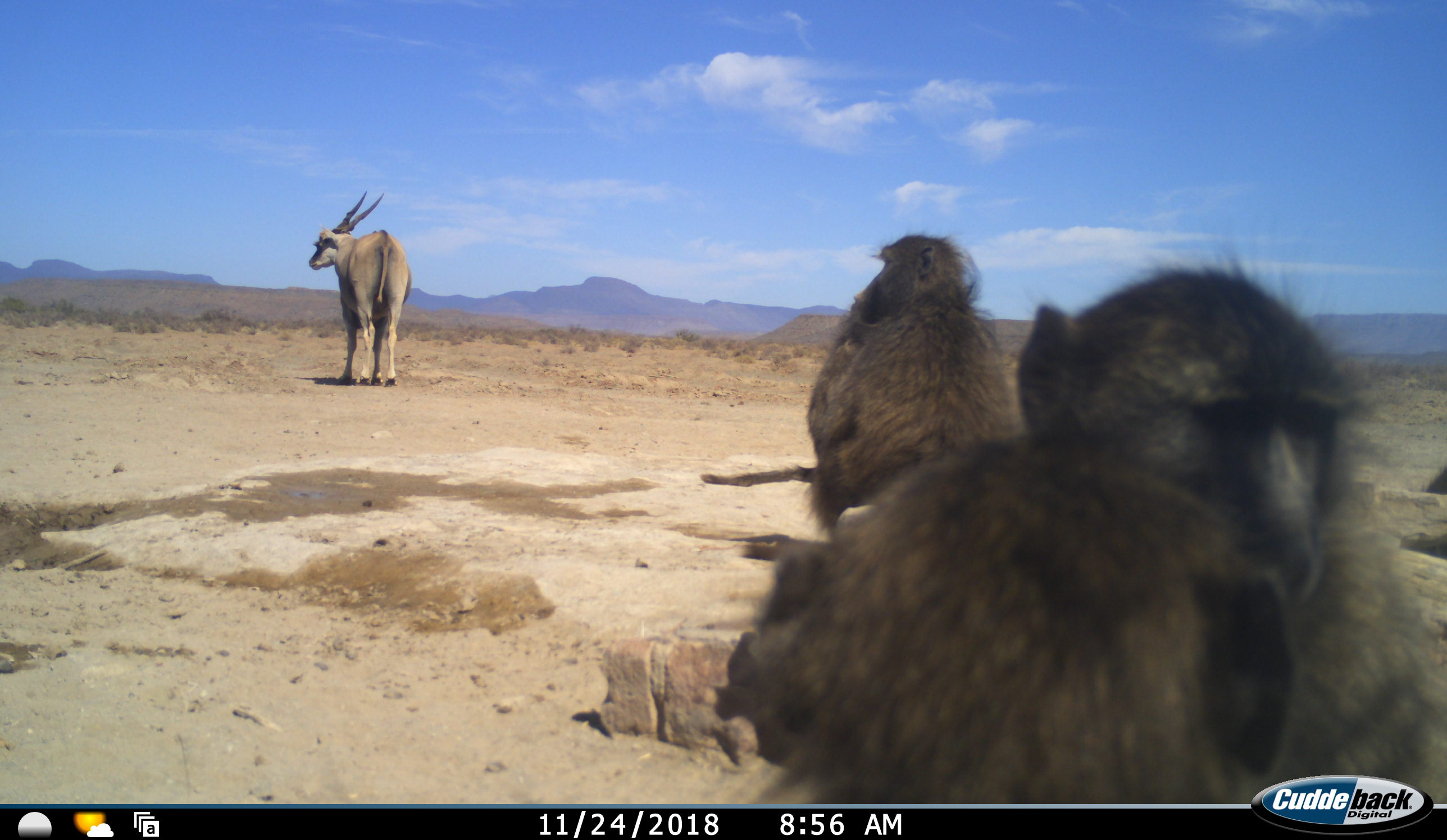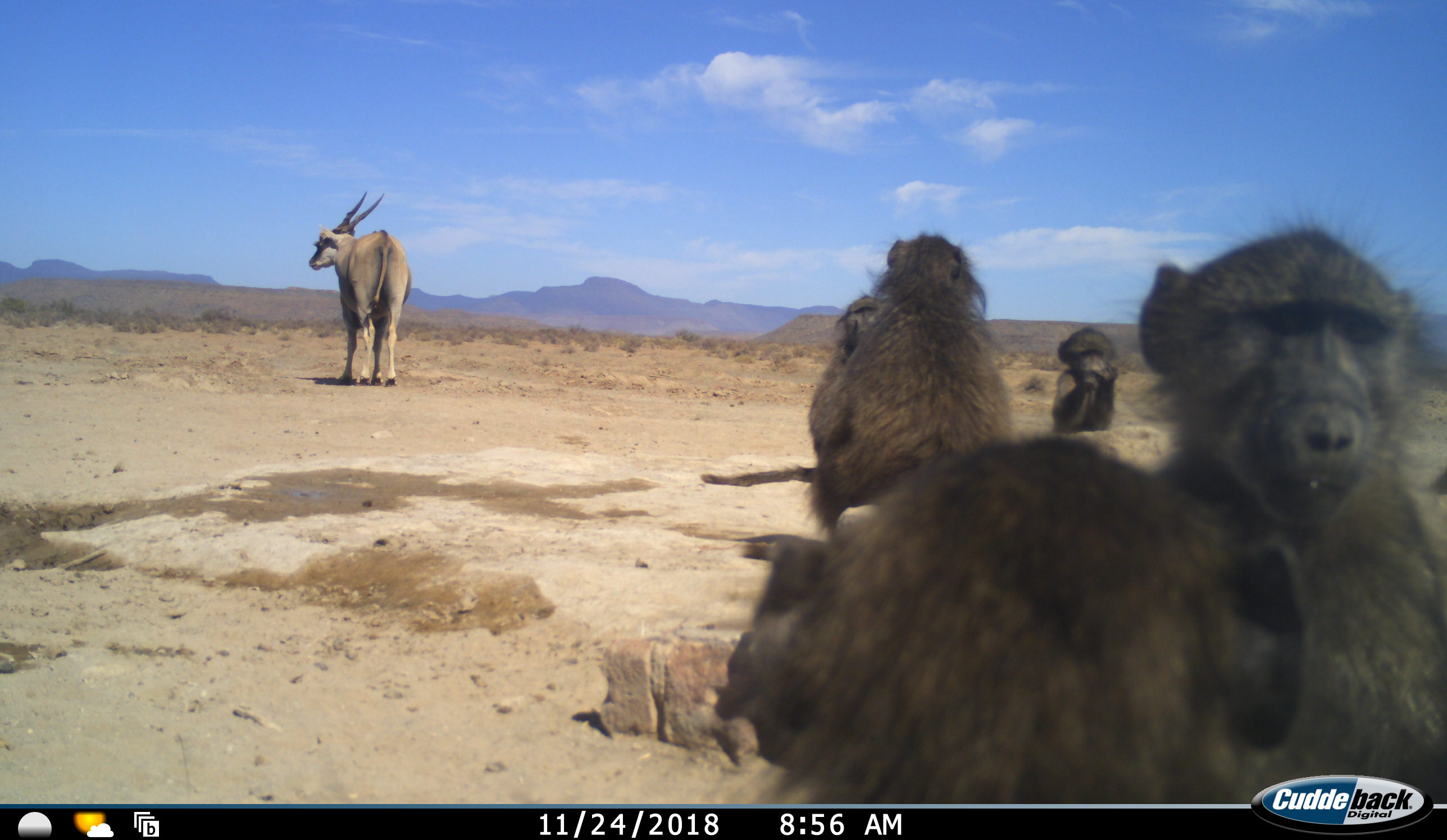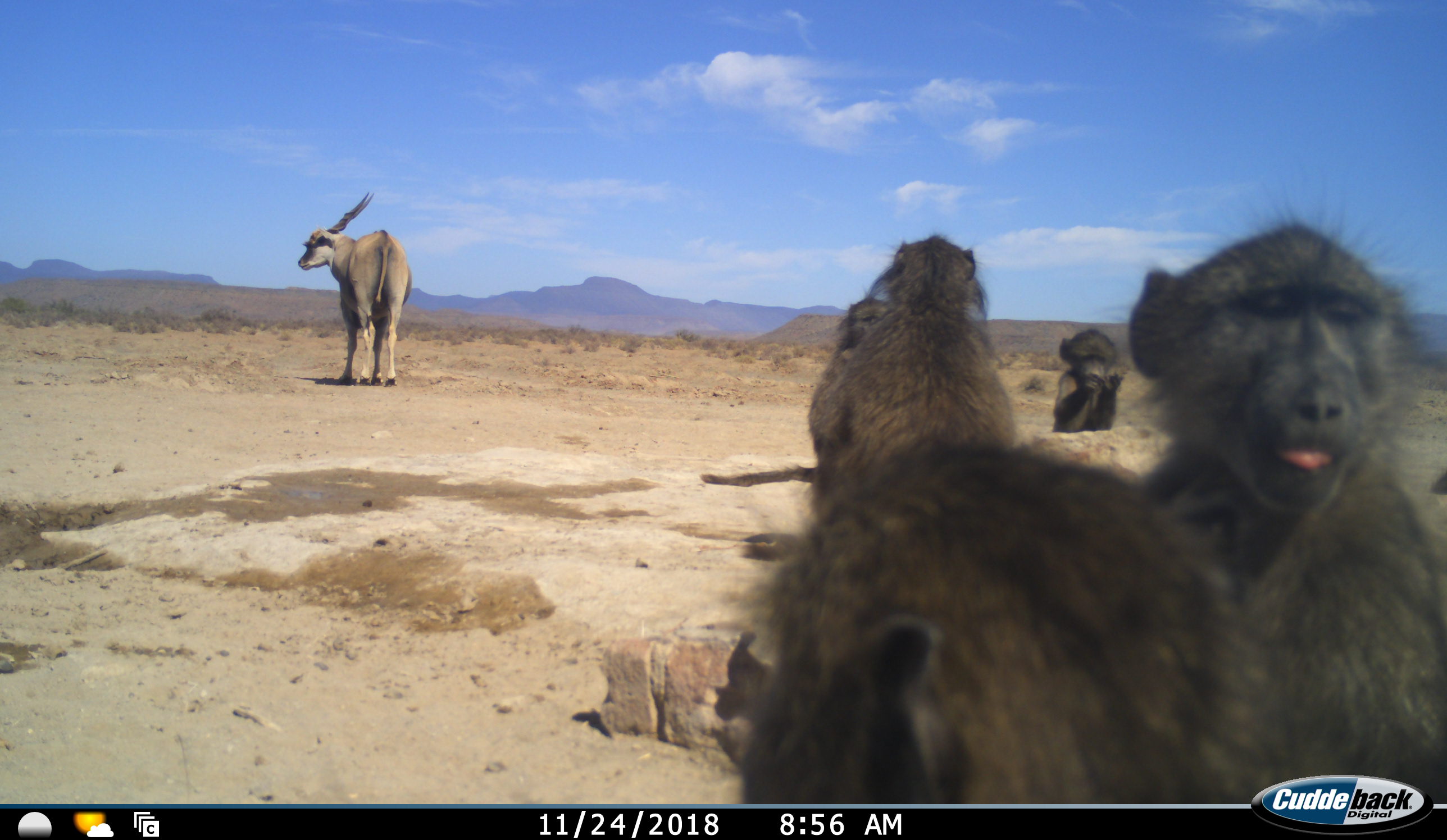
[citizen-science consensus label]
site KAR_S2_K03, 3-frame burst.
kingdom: Animalia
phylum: Chordata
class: Mammalia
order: Primates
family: Cercopithecidae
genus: Papio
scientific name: Papio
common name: baboon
Baboon (Papio), count 5. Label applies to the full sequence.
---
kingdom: Animalia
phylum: Chordata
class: Mammalia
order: Artiodactyla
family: Bovidae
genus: Tragelaphus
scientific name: Tragelaphus oryx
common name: eland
Eland (Tragelaphus oryx), count 1. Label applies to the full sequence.